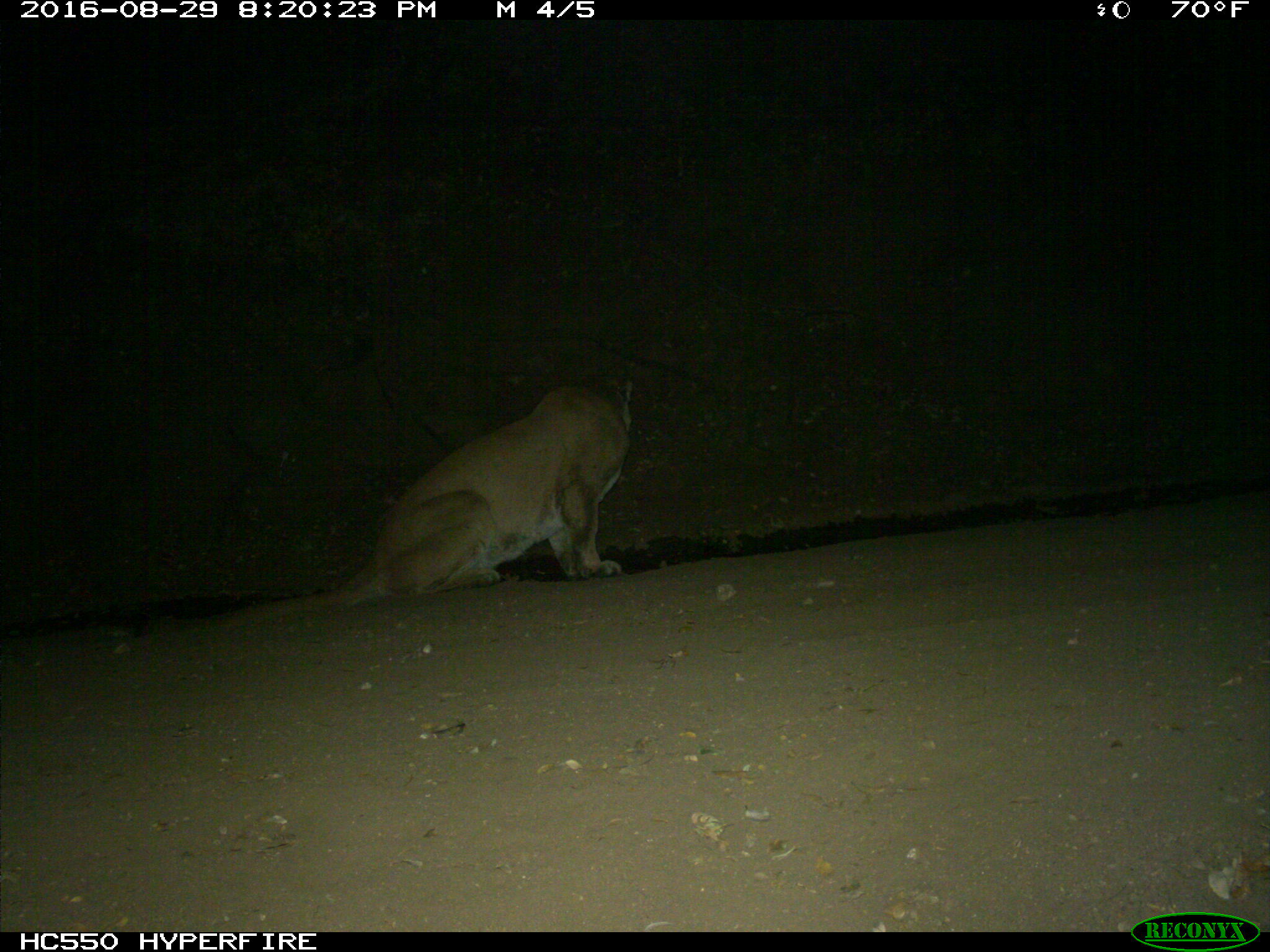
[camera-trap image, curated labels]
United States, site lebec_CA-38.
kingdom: Animalia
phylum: Chordata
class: Mammalia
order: Carnivora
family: Felidae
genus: Puma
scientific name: Puma concolor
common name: mountain lion